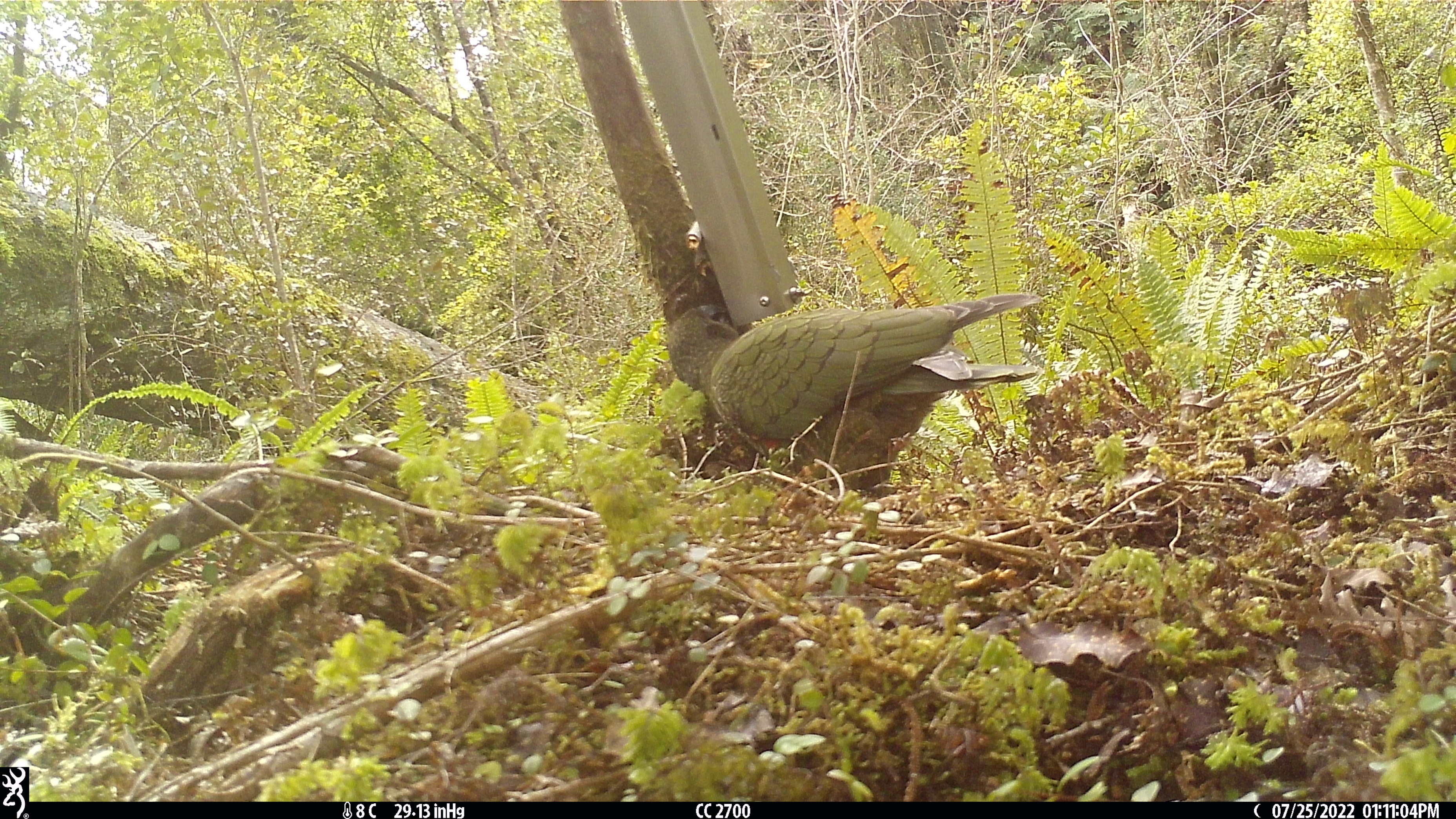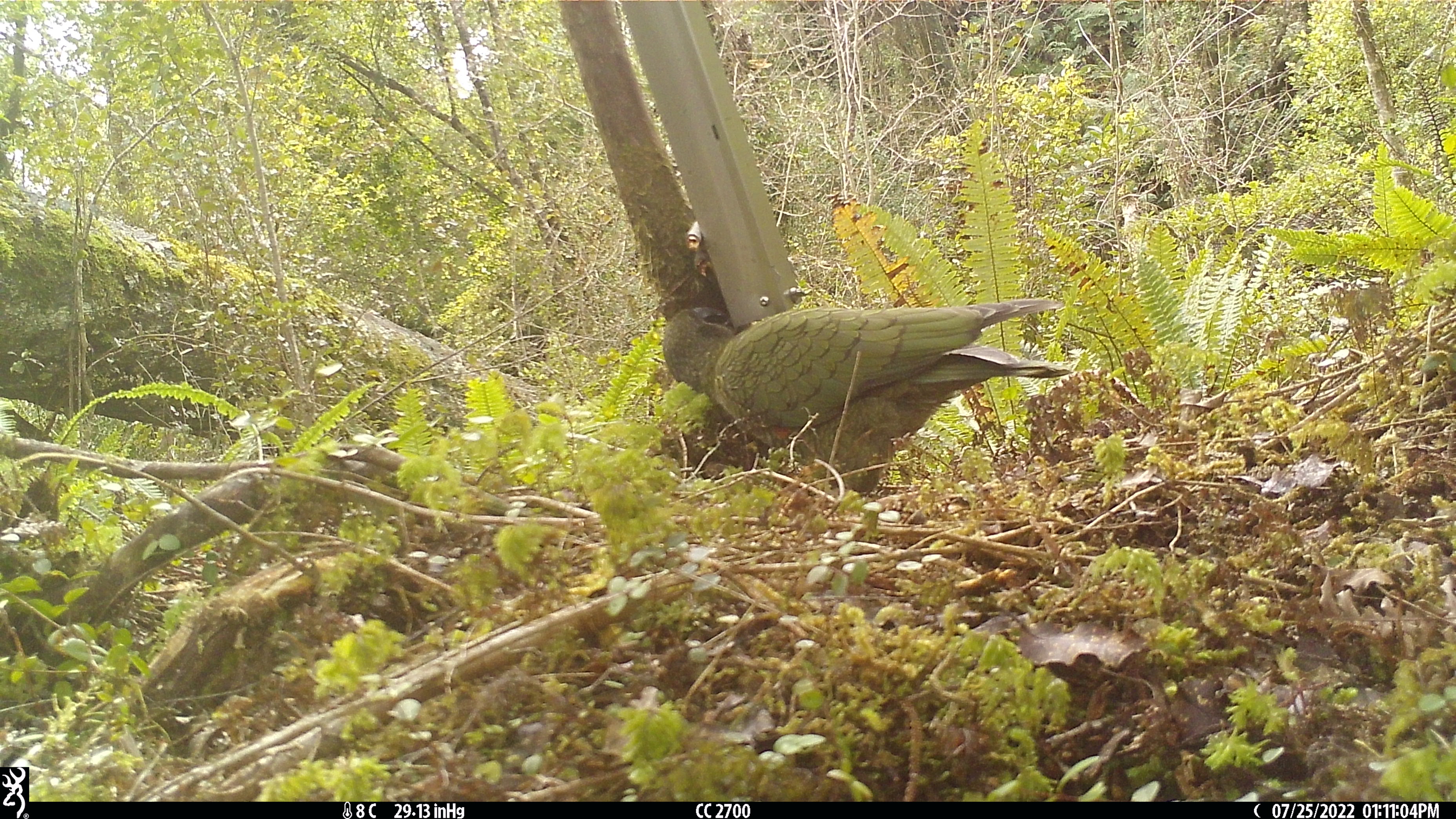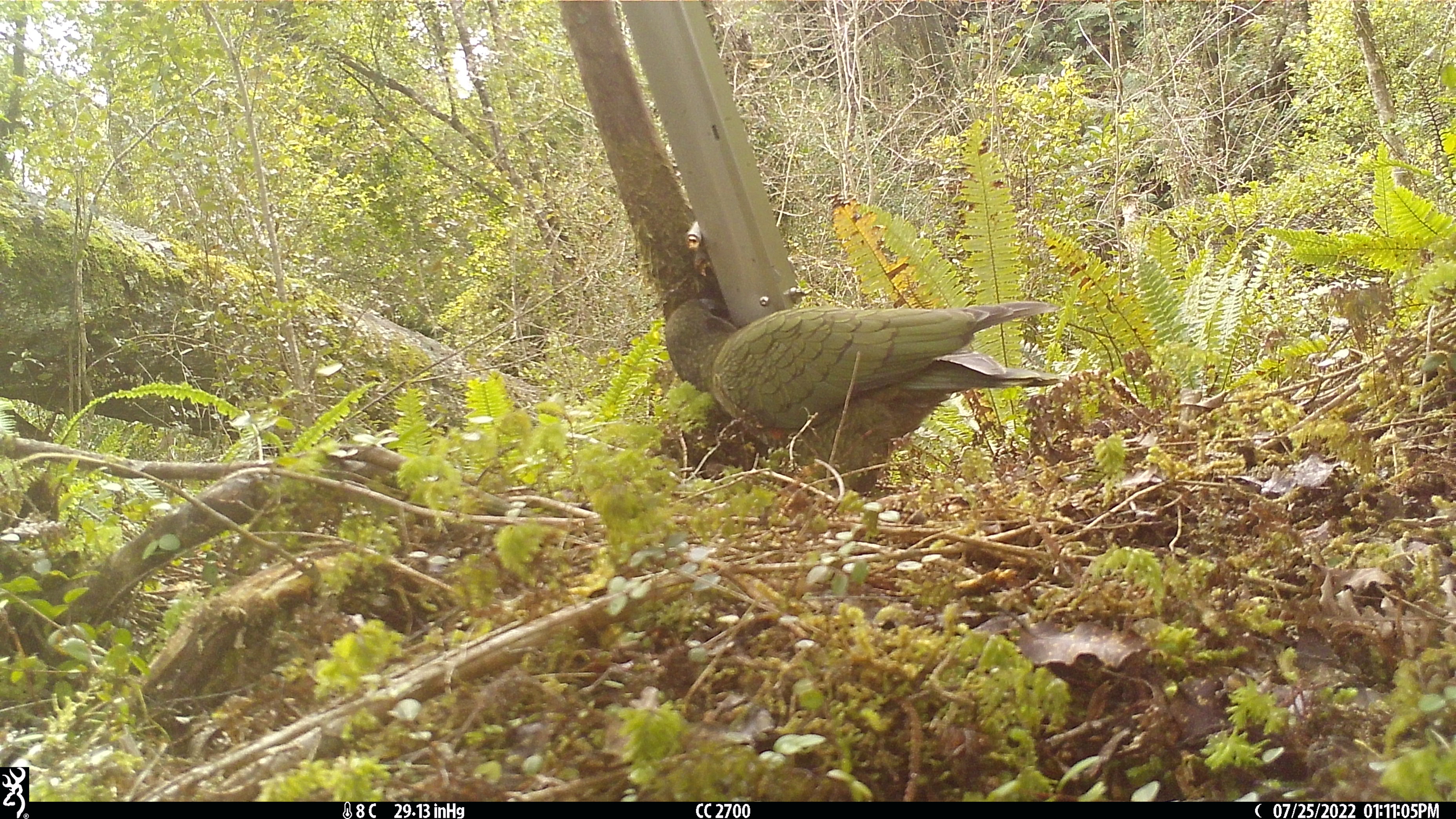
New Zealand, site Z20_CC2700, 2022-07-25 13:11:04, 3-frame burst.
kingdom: Animalia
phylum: Chordata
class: Aves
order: Psittaciformes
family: Strigopidae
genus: Nestor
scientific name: Nestor notabilis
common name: kea